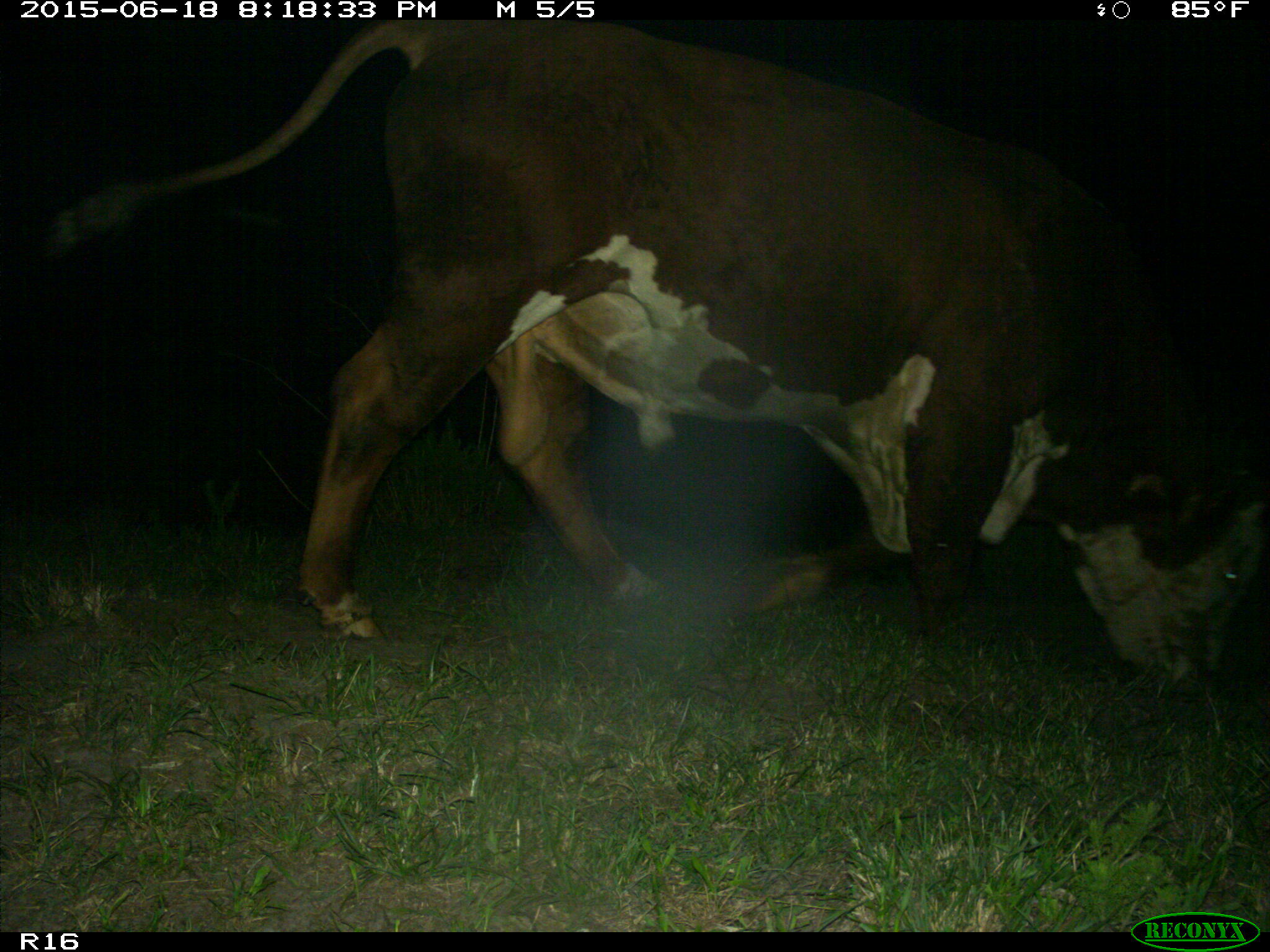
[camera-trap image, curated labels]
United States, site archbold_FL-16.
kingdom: Animalia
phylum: Chordata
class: Mammalia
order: Artiodactyla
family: Bovidae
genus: Bos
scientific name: Bos taurus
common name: domestic cow